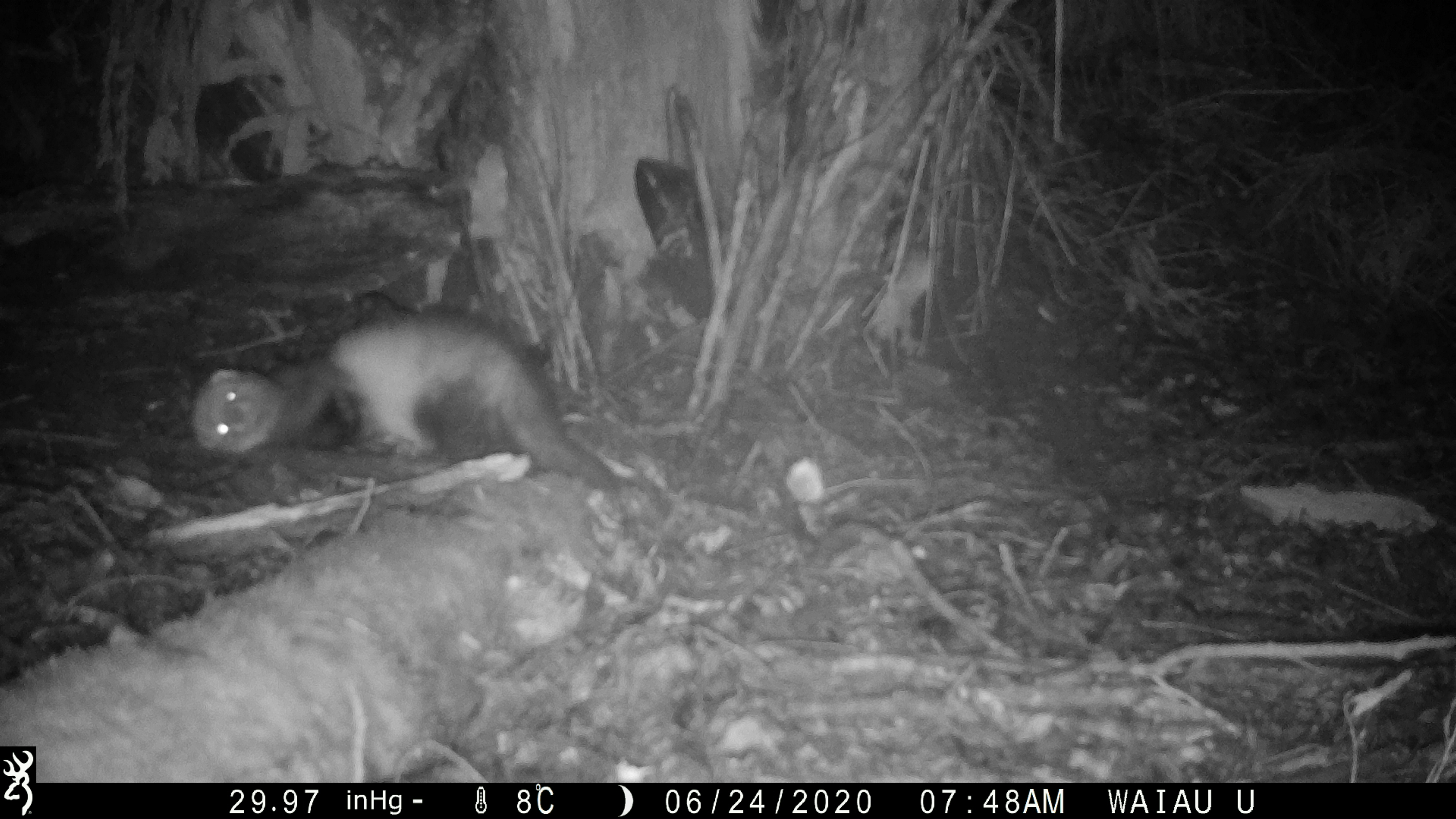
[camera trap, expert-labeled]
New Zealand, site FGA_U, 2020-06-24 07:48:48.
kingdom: Animalia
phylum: Chordata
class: Mammalia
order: Carnivora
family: Mustelidae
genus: Mustela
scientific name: Mustela furo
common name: ferret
Ferret (Mustela furo).